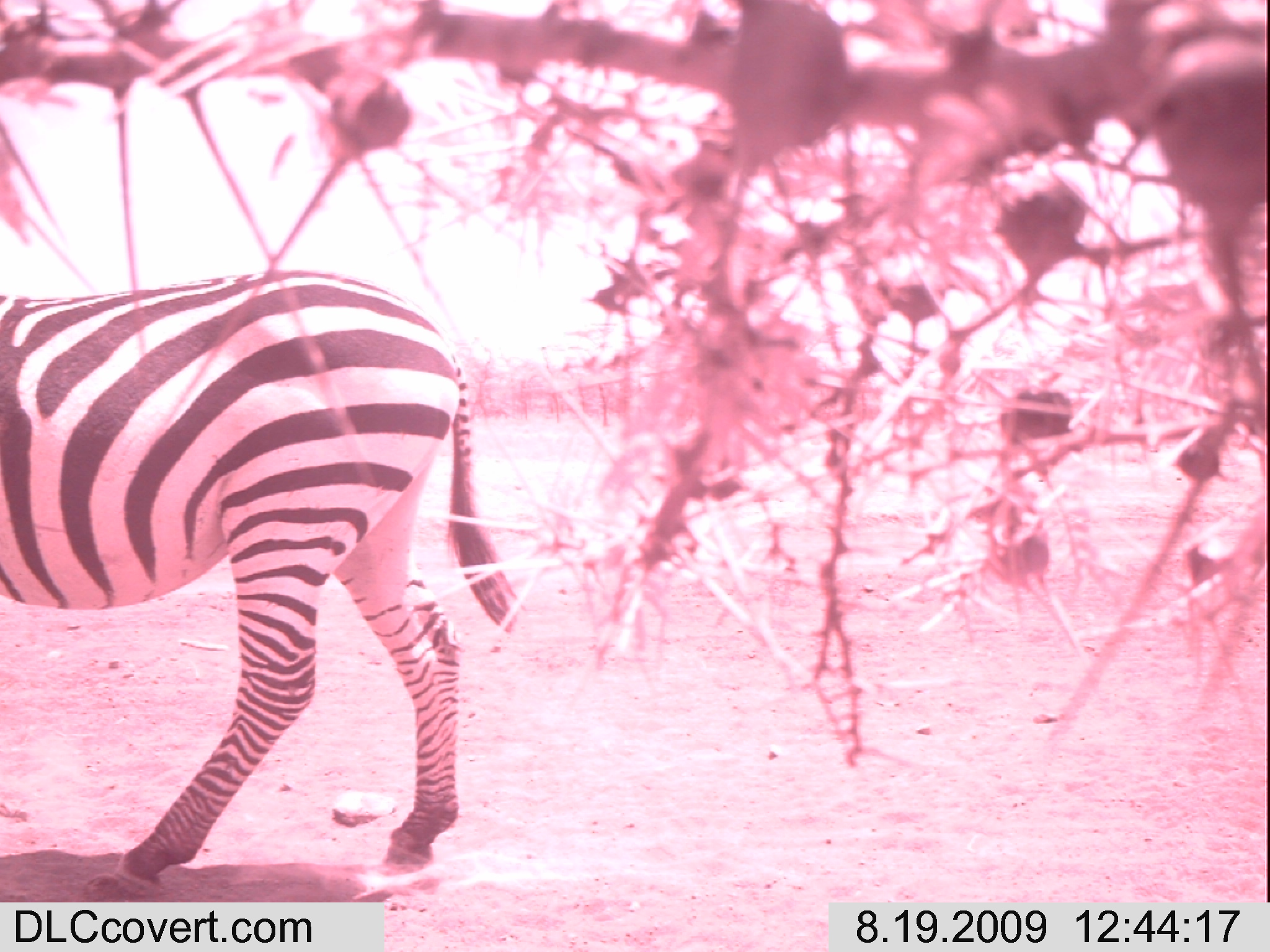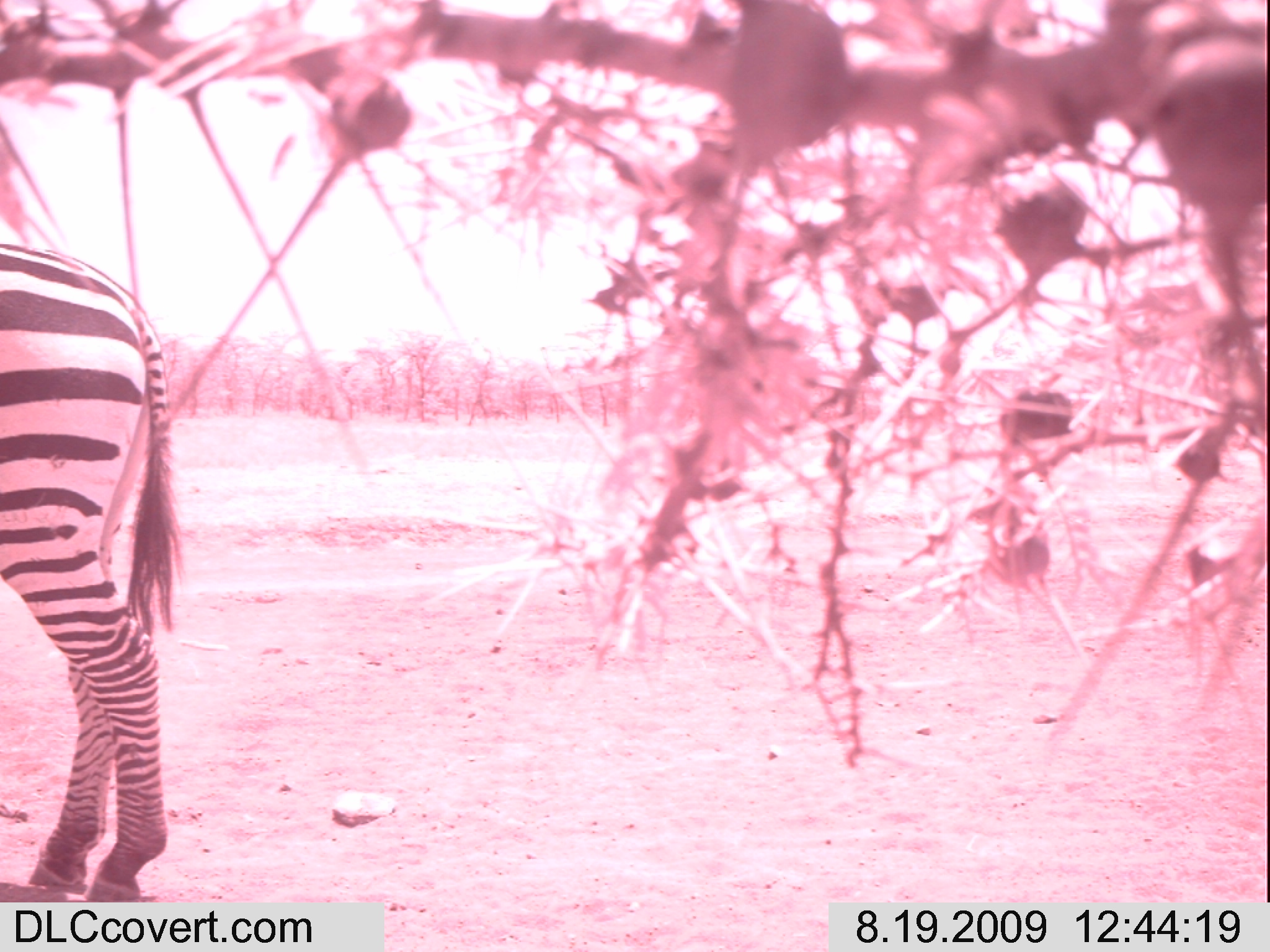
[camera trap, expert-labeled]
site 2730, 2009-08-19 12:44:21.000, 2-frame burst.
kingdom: Animalia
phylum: Chordata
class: Mammalia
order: Perissodactyla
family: Equidae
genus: Equus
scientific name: Equus quagga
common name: plains zebra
Equus quagga (plains zebra), count 1.